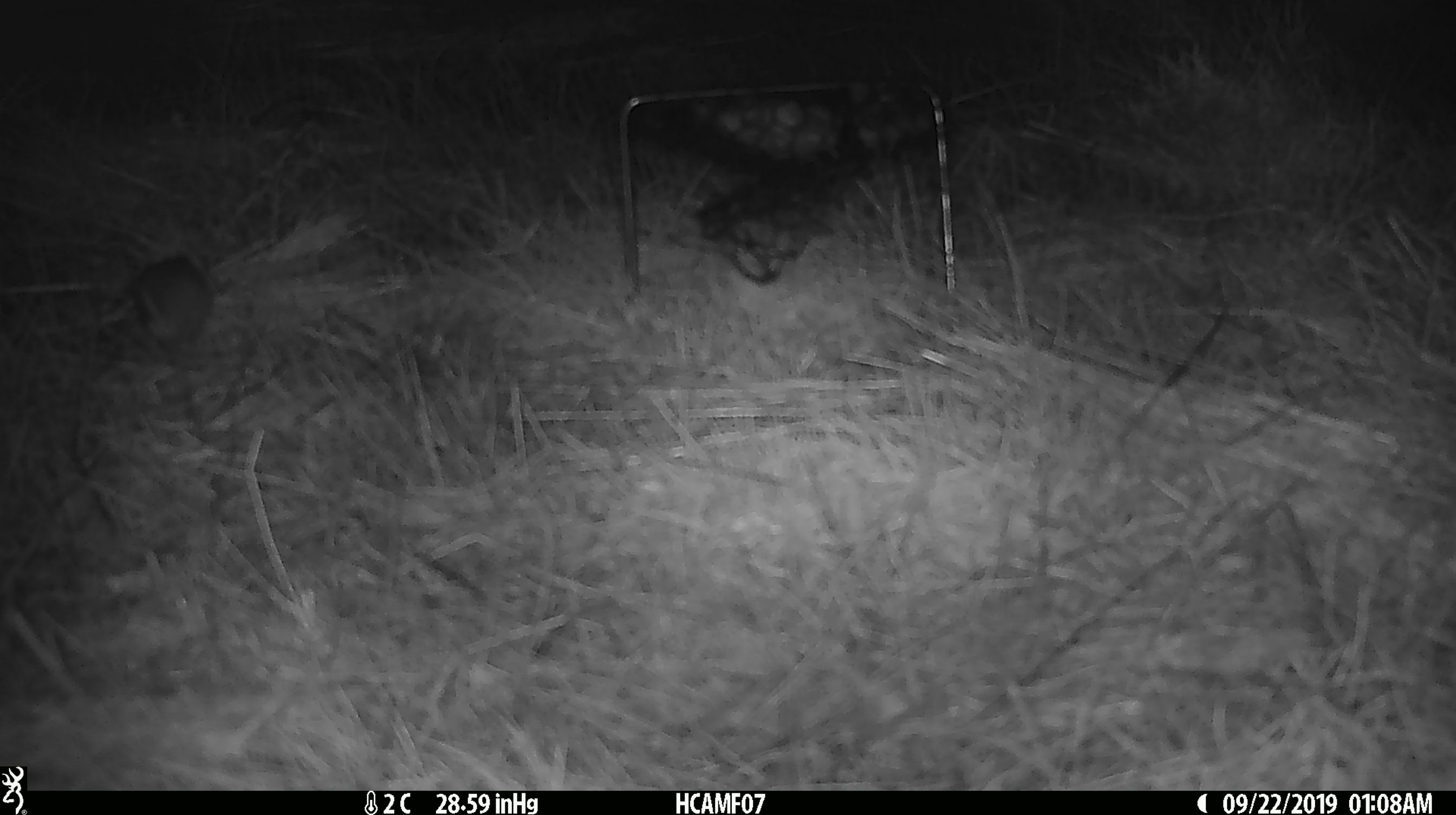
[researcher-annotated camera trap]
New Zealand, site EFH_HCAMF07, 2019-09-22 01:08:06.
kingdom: Animalia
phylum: Chordata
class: Mammalia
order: Rodentia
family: Muridae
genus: Mus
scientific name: Mus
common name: mouse